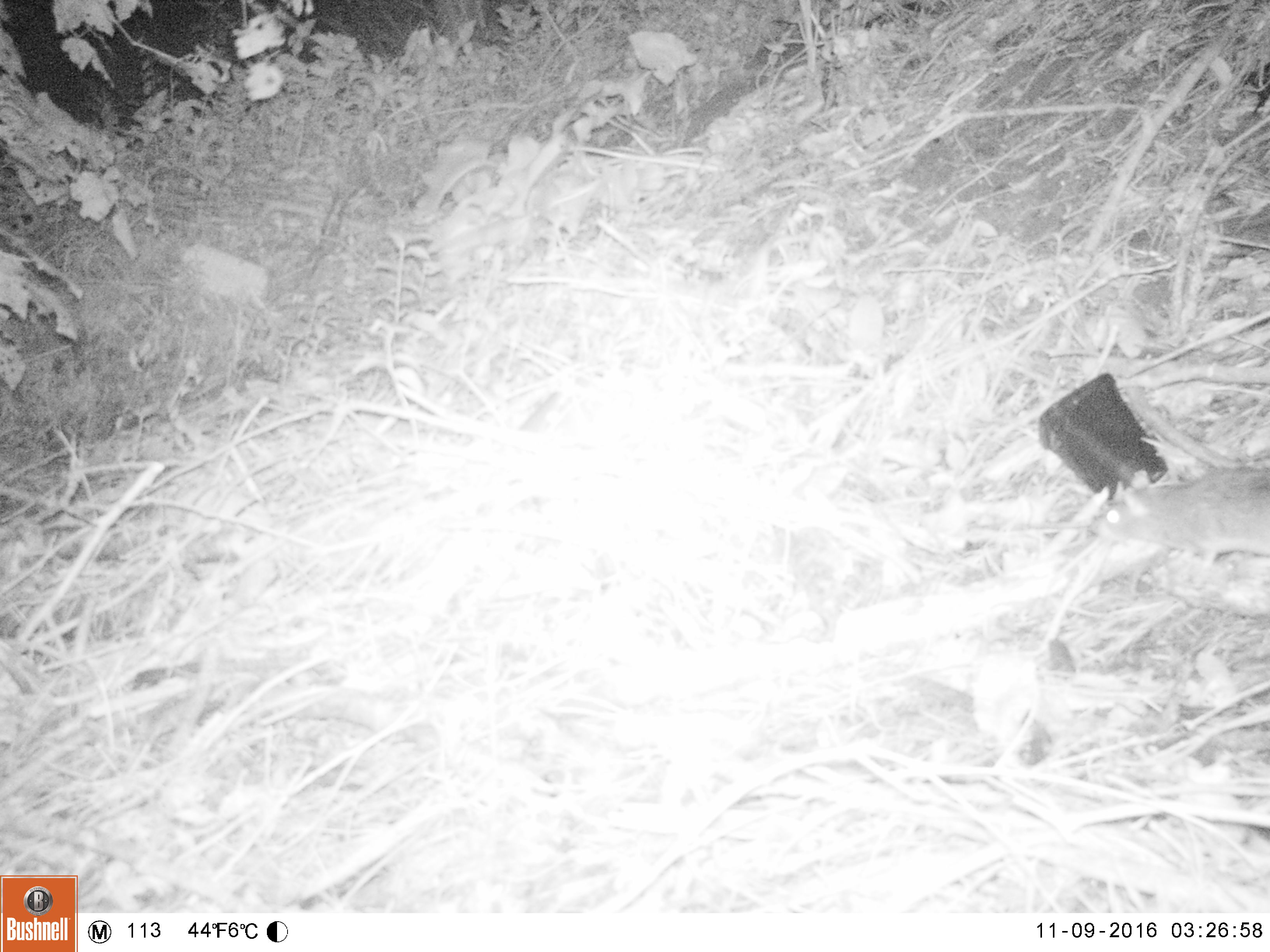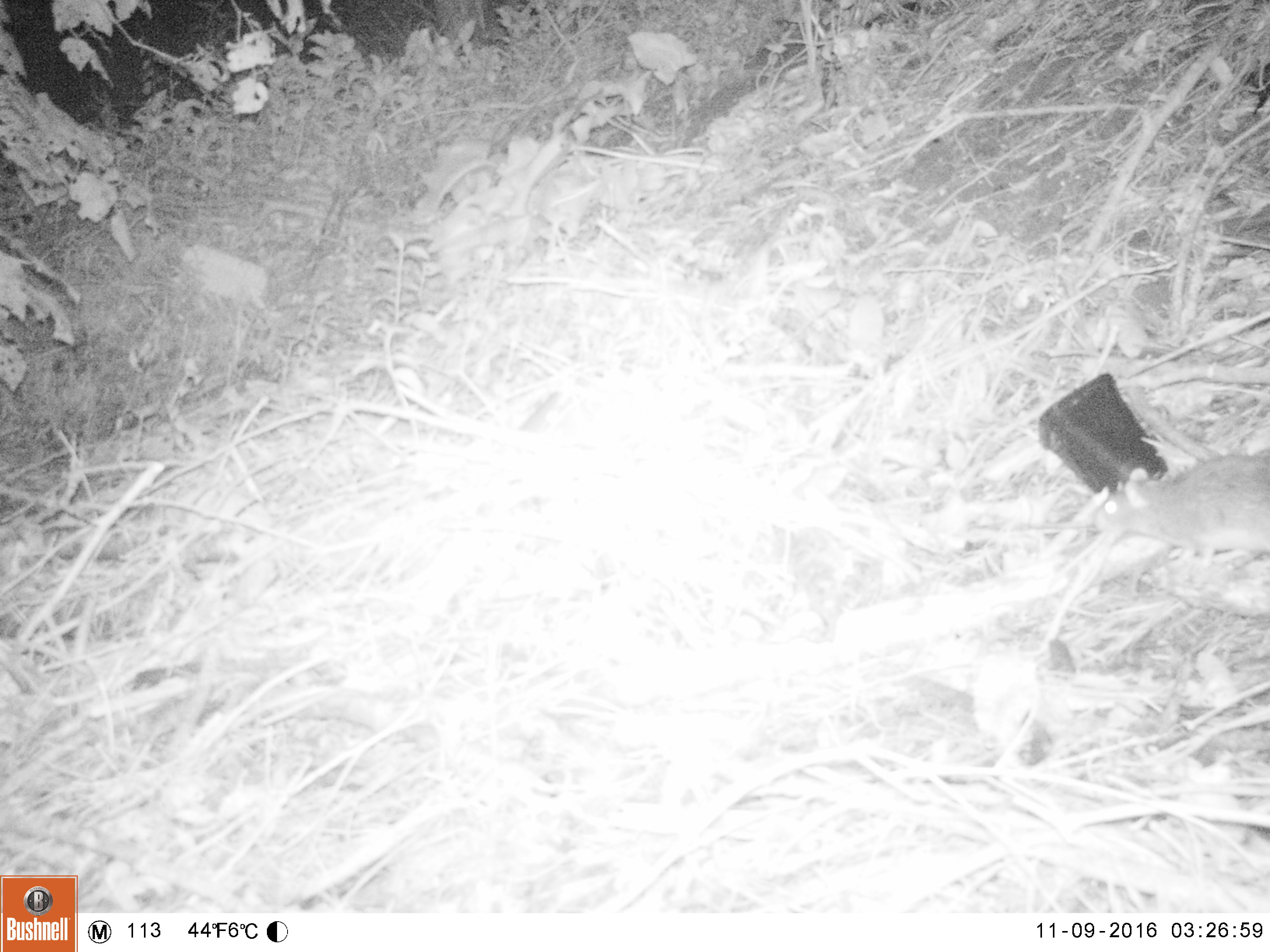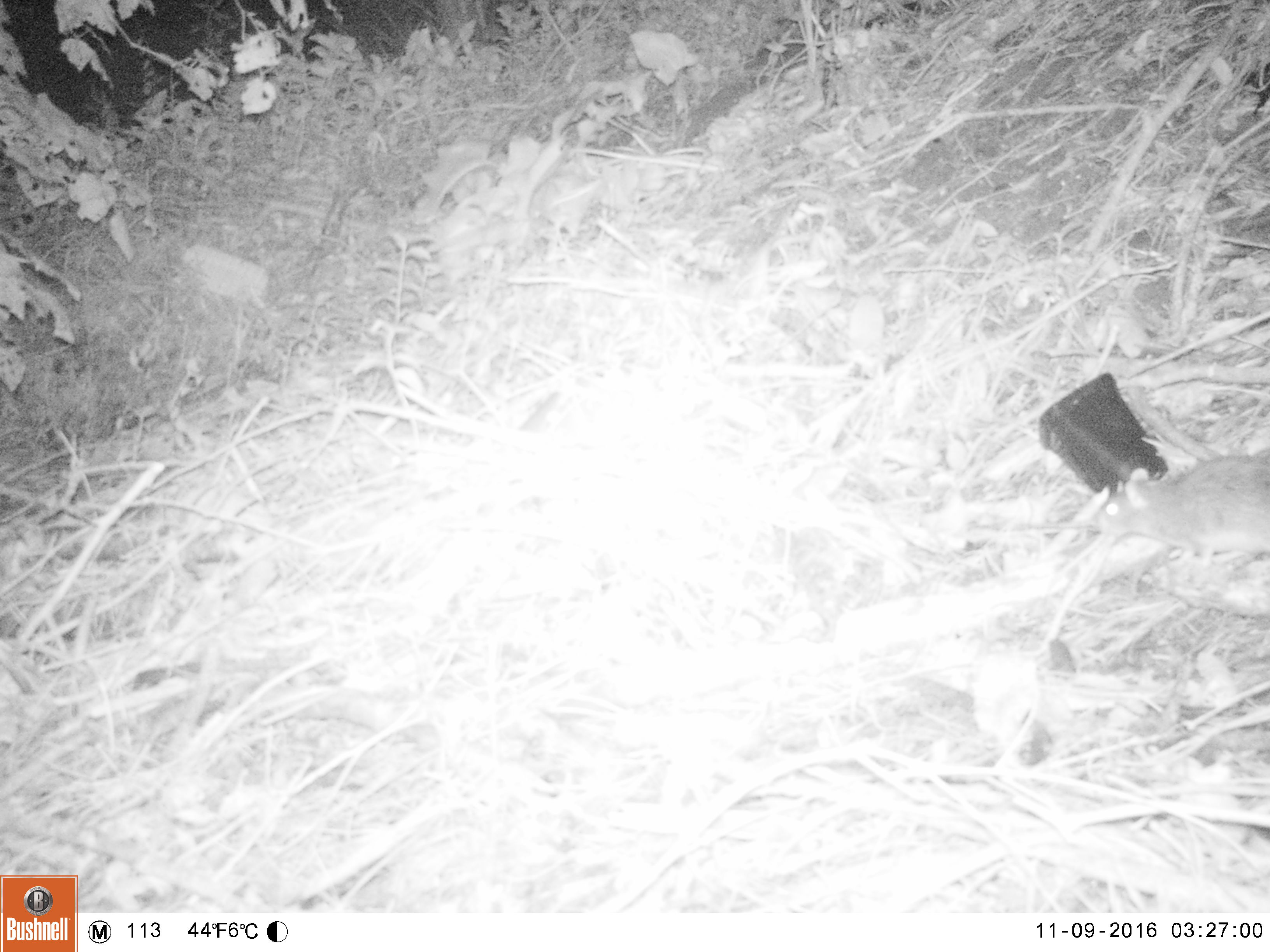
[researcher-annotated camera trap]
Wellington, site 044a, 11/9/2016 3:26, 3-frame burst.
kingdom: Animalia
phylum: Chordata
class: Mammalia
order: Rodentia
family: Muridae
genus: Rattus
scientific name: Rattus norvegicus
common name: norway rat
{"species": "norway rat (Rattus norvegicus)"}